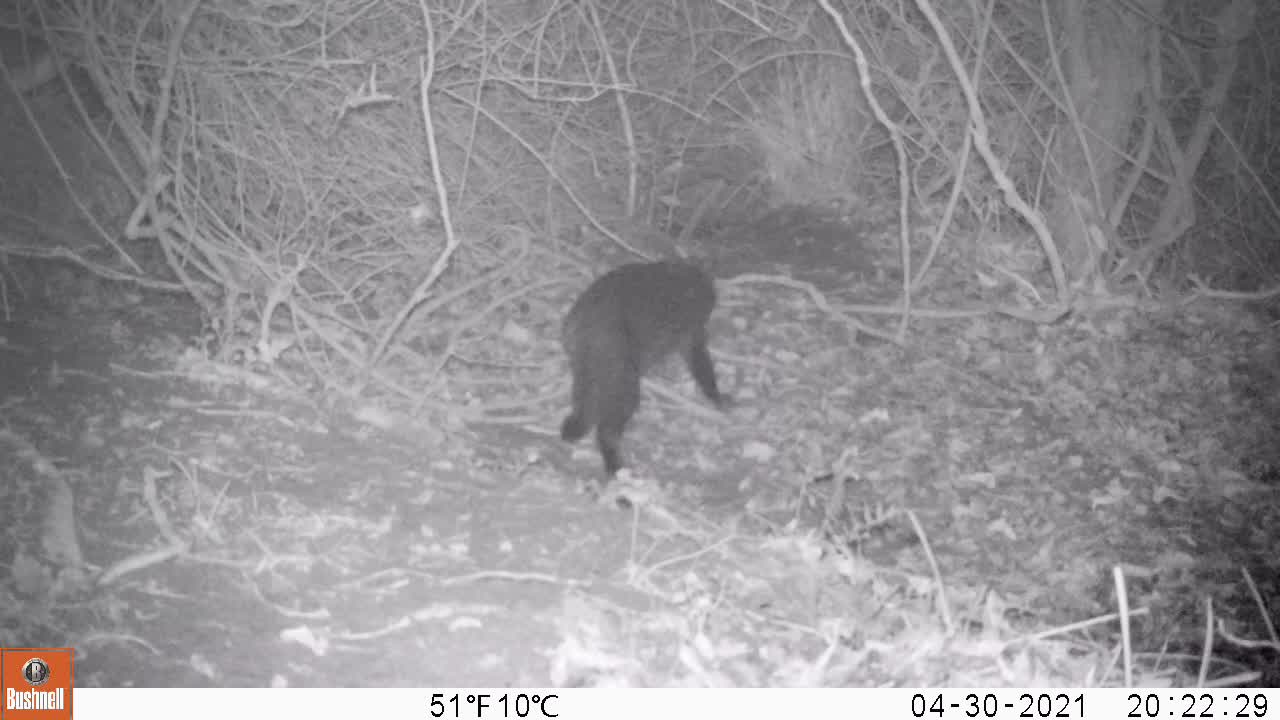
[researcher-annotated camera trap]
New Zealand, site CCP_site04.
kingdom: Animalia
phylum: Chordata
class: Mammalia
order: Carnivora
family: Felidae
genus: Felis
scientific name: Felis catus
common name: domestic cat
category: cat